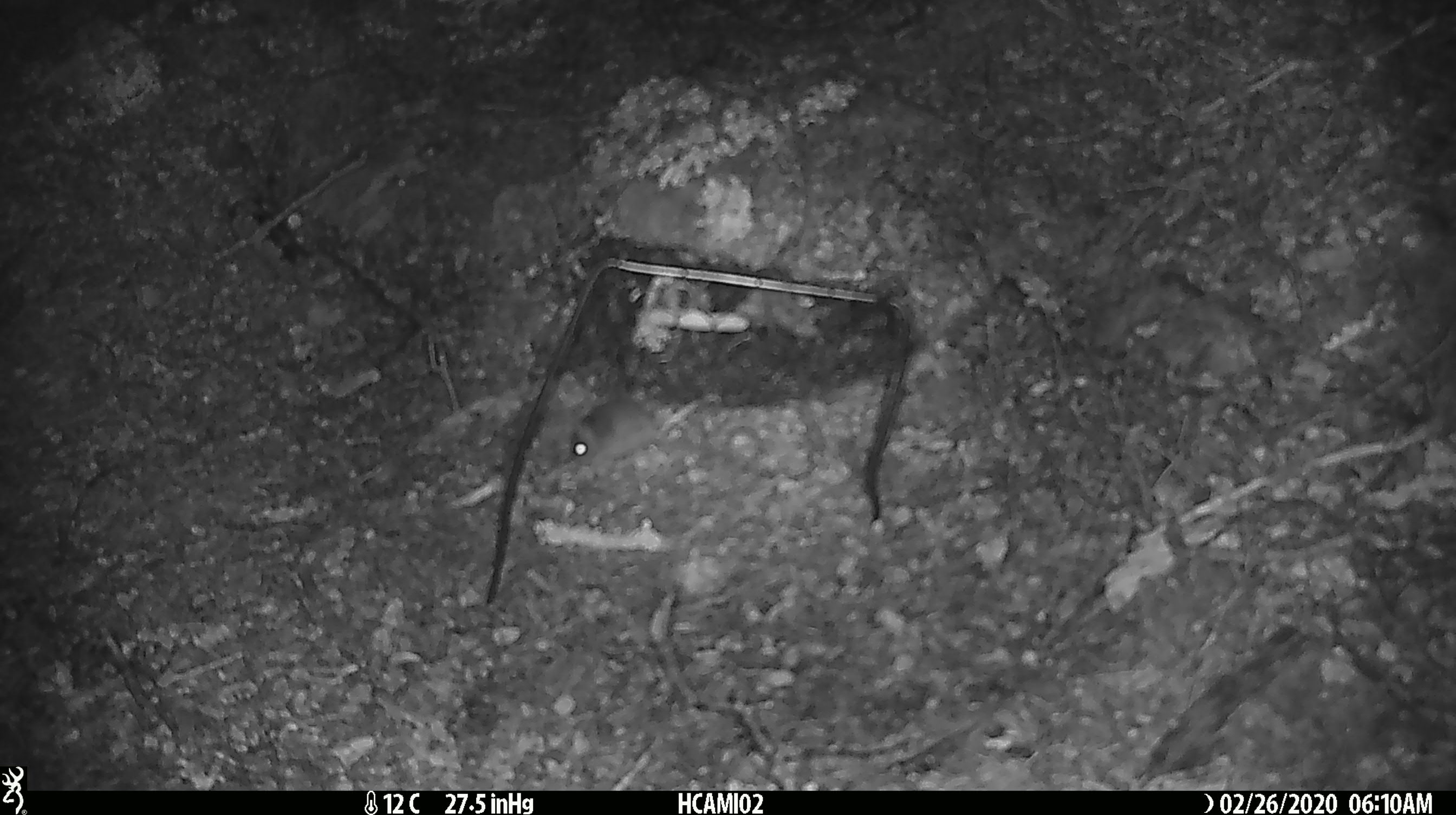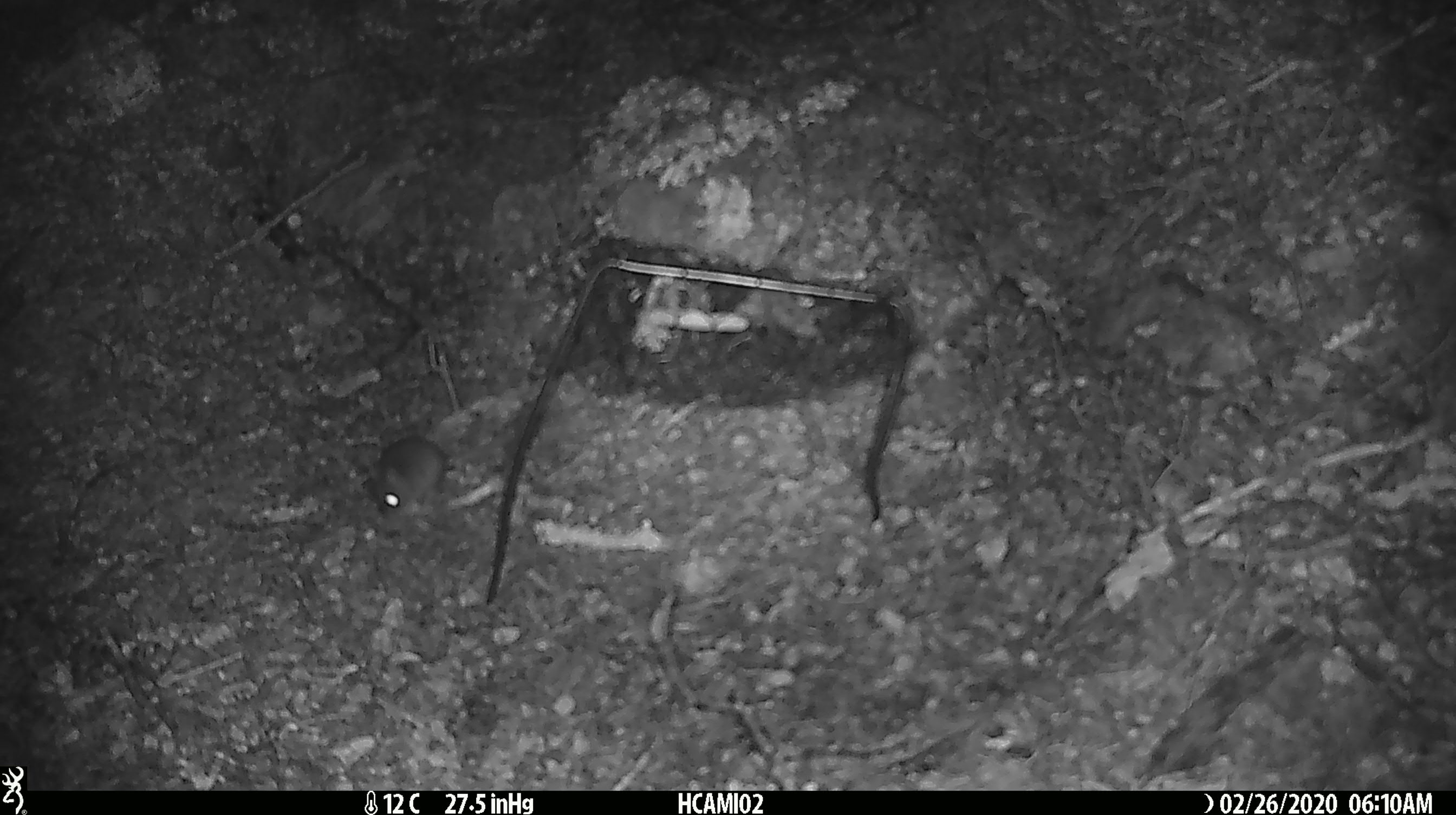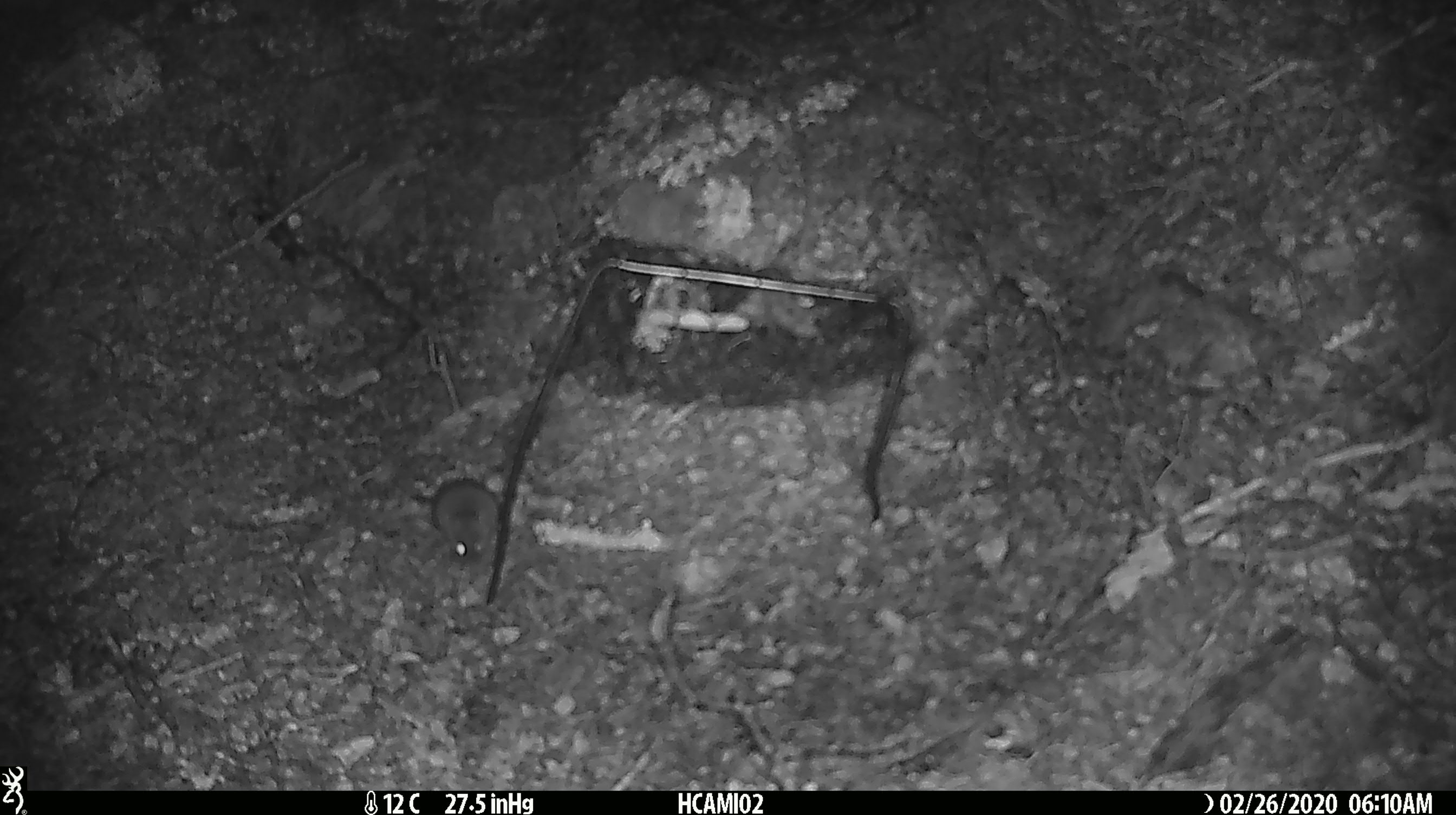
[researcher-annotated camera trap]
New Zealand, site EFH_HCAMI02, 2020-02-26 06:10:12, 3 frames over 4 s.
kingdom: Animalia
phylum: Chordata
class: Mammalia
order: Rodentia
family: Muridae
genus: Mus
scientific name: Mus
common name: mouse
Mouse (Mus).